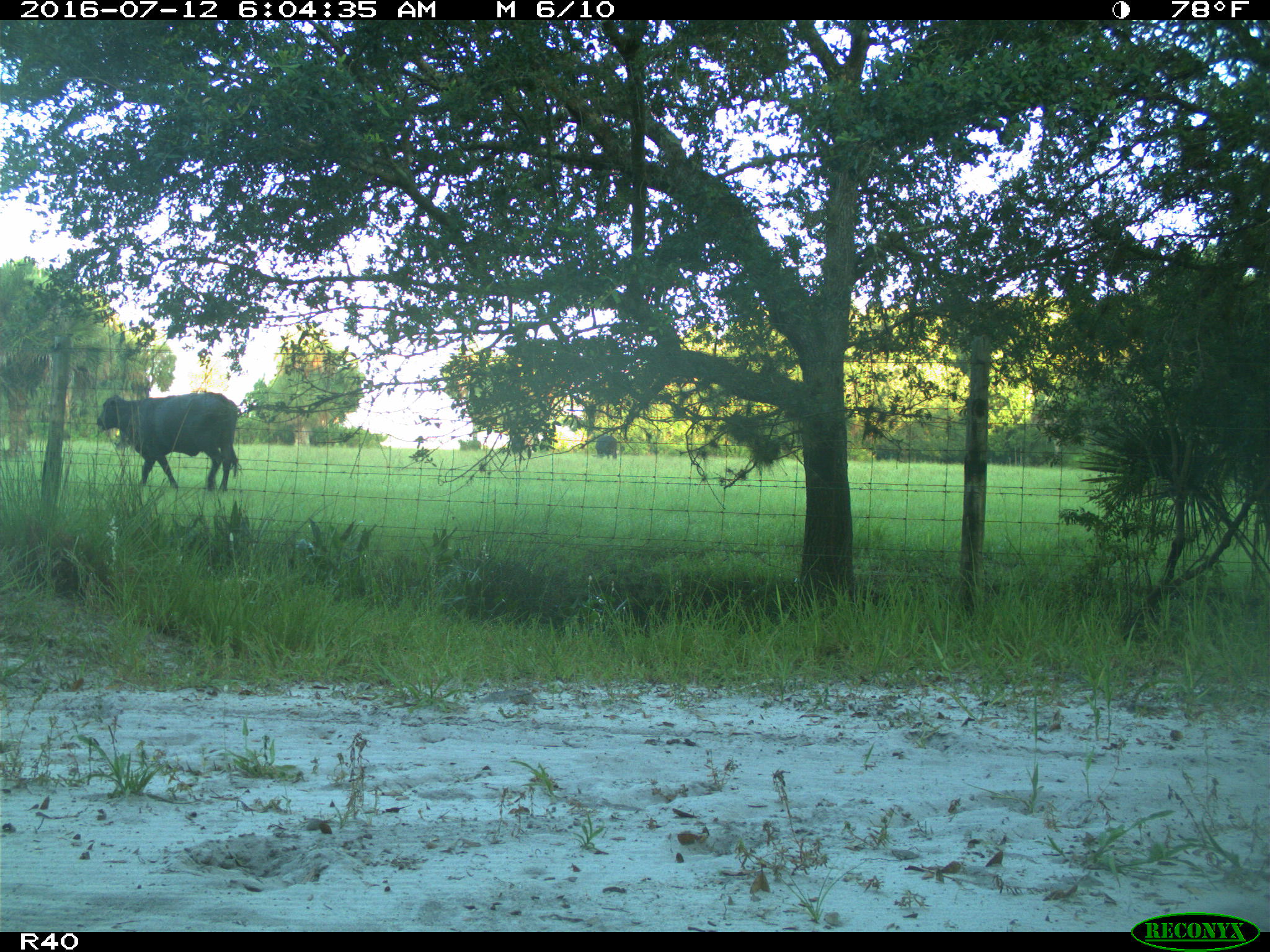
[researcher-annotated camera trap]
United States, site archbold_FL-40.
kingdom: Animalia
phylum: Chordata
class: Mammalia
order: Artiodactyla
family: Bovidae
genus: Bos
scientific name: Bos taurus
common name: domestic cow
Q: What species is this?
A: Bos taurus (domestic cow).